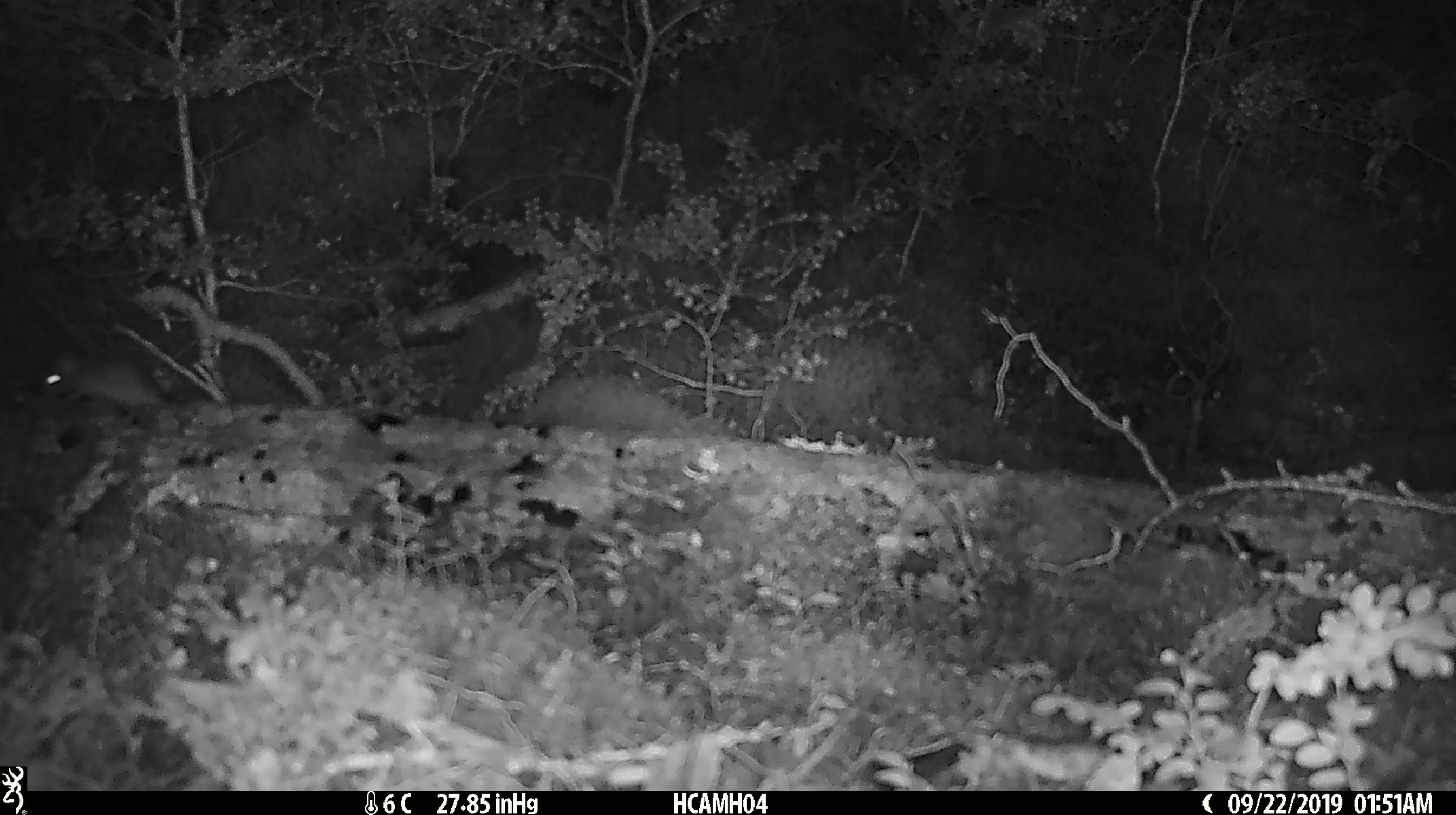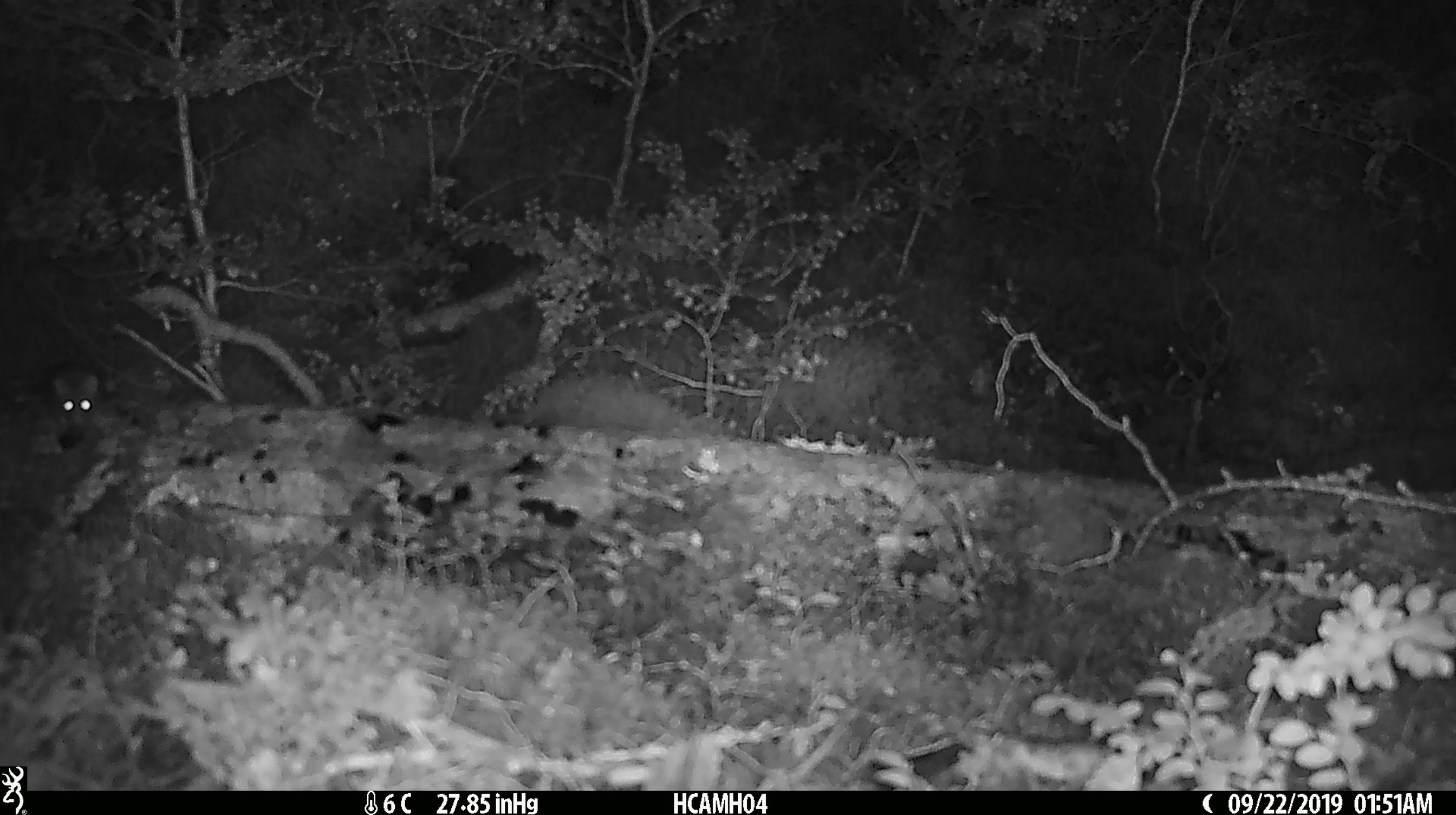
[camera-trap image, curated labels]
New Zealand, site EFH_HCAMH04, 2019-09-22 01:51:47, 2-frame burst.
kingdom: Animalia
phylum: Chordata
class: Mammalia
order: Rodentia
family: Muridae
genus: Mus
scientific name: Mus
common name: mouse